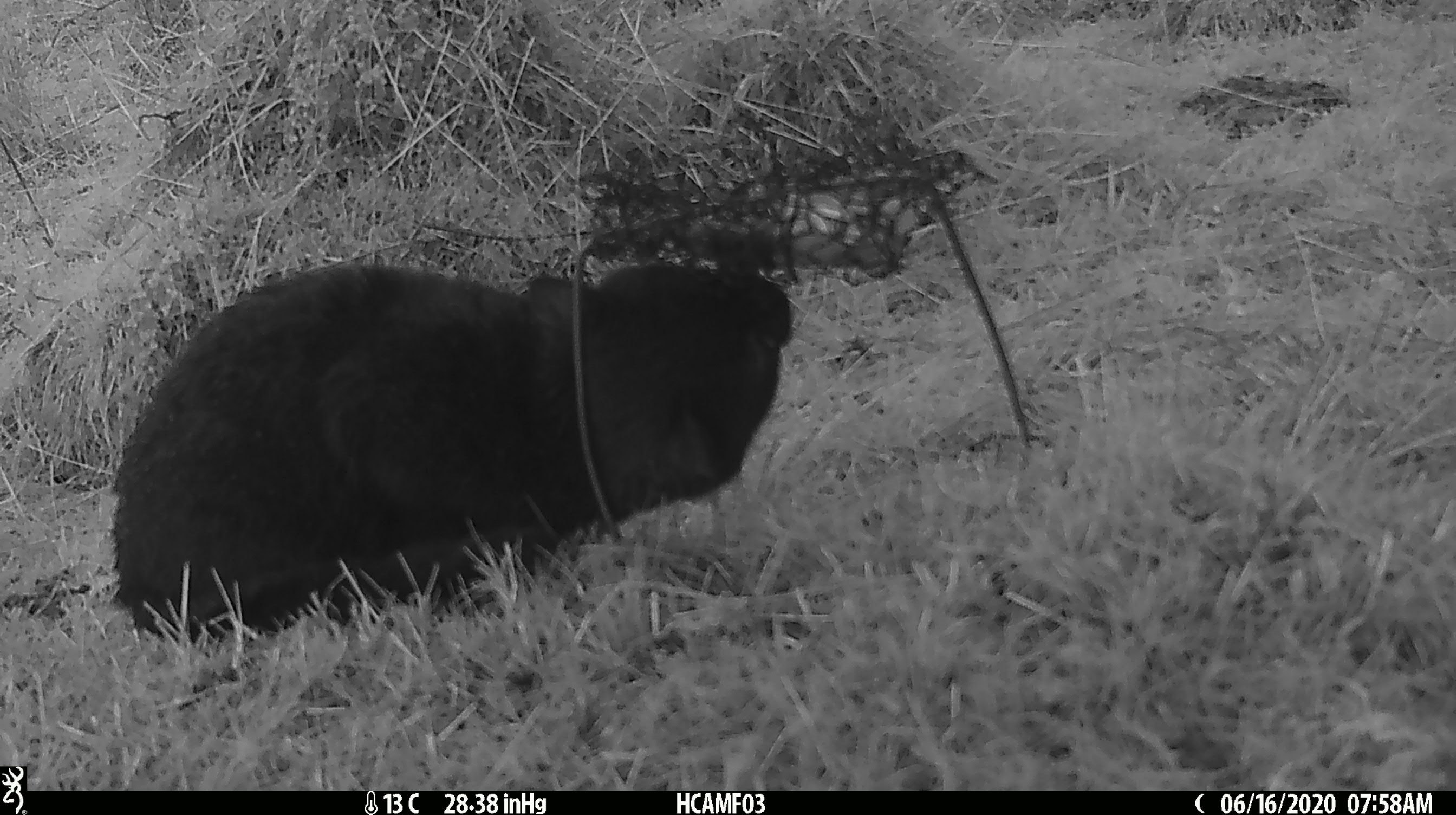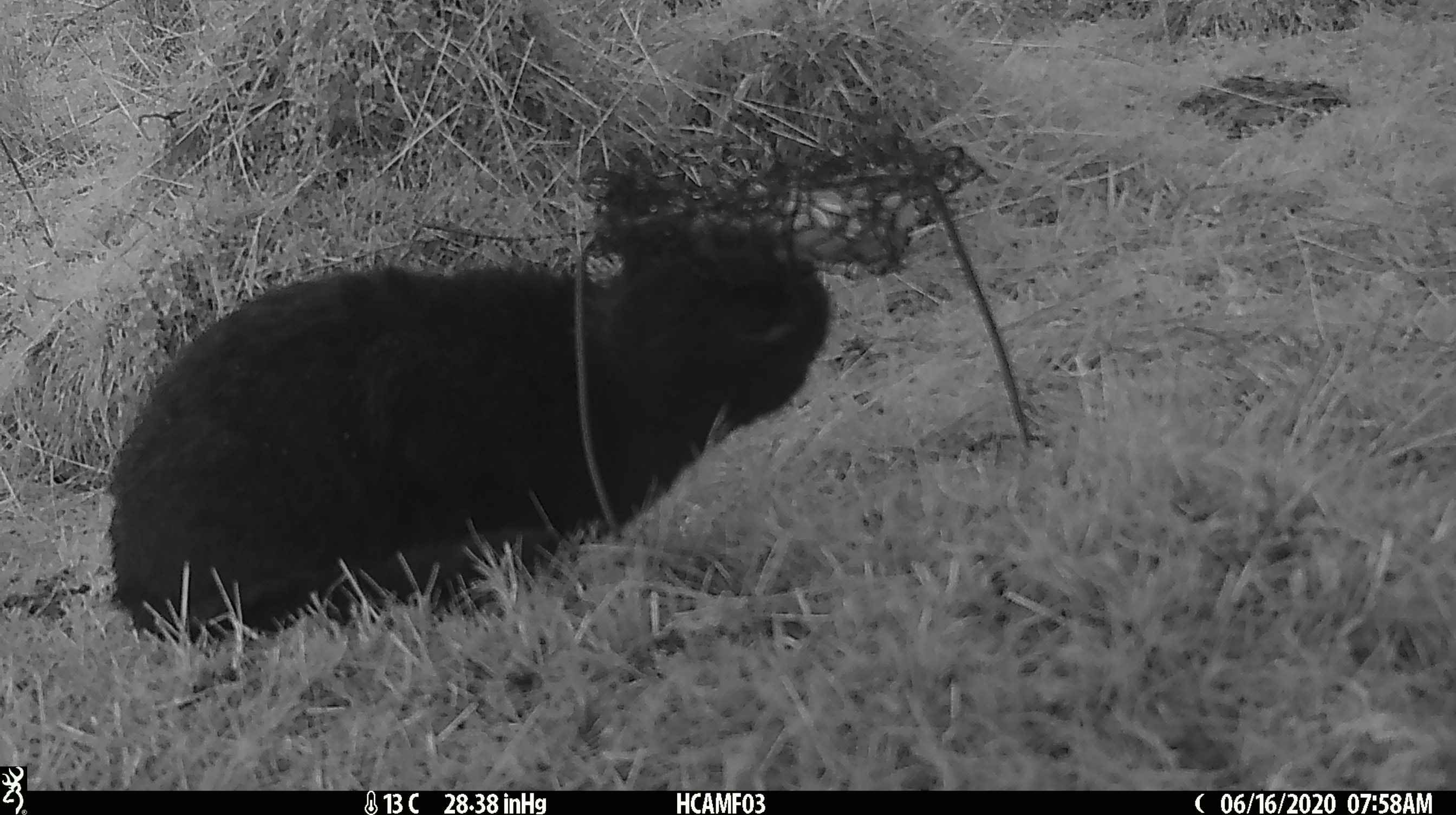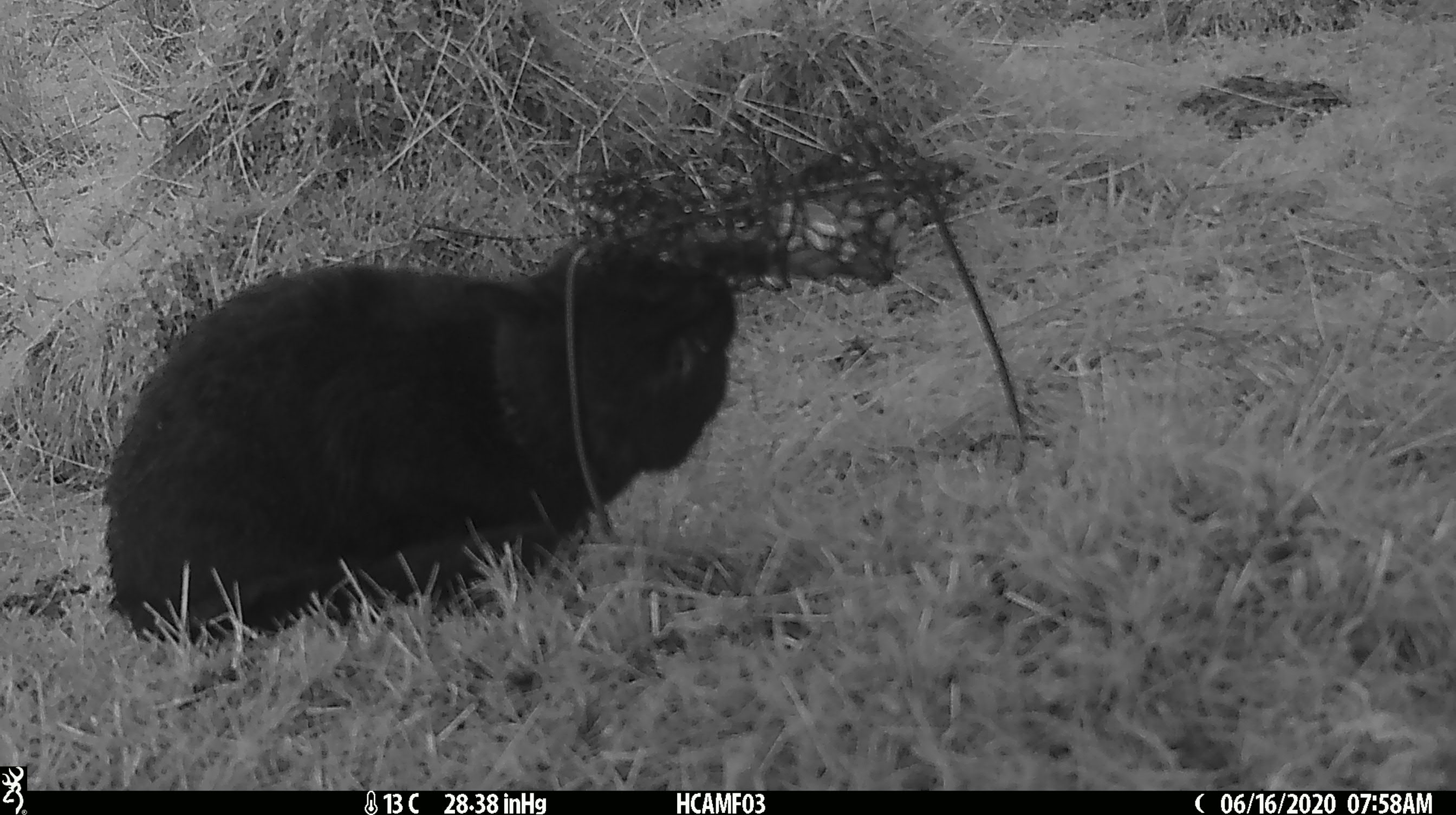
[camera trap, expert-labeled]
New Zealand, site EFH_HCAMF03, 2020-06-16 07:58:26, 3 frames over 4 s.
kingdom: Animalia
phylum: Chordata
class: Mammalia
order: Carnivora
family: Felidae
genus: Felis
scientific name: Felis catus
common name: domestic cat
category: cat